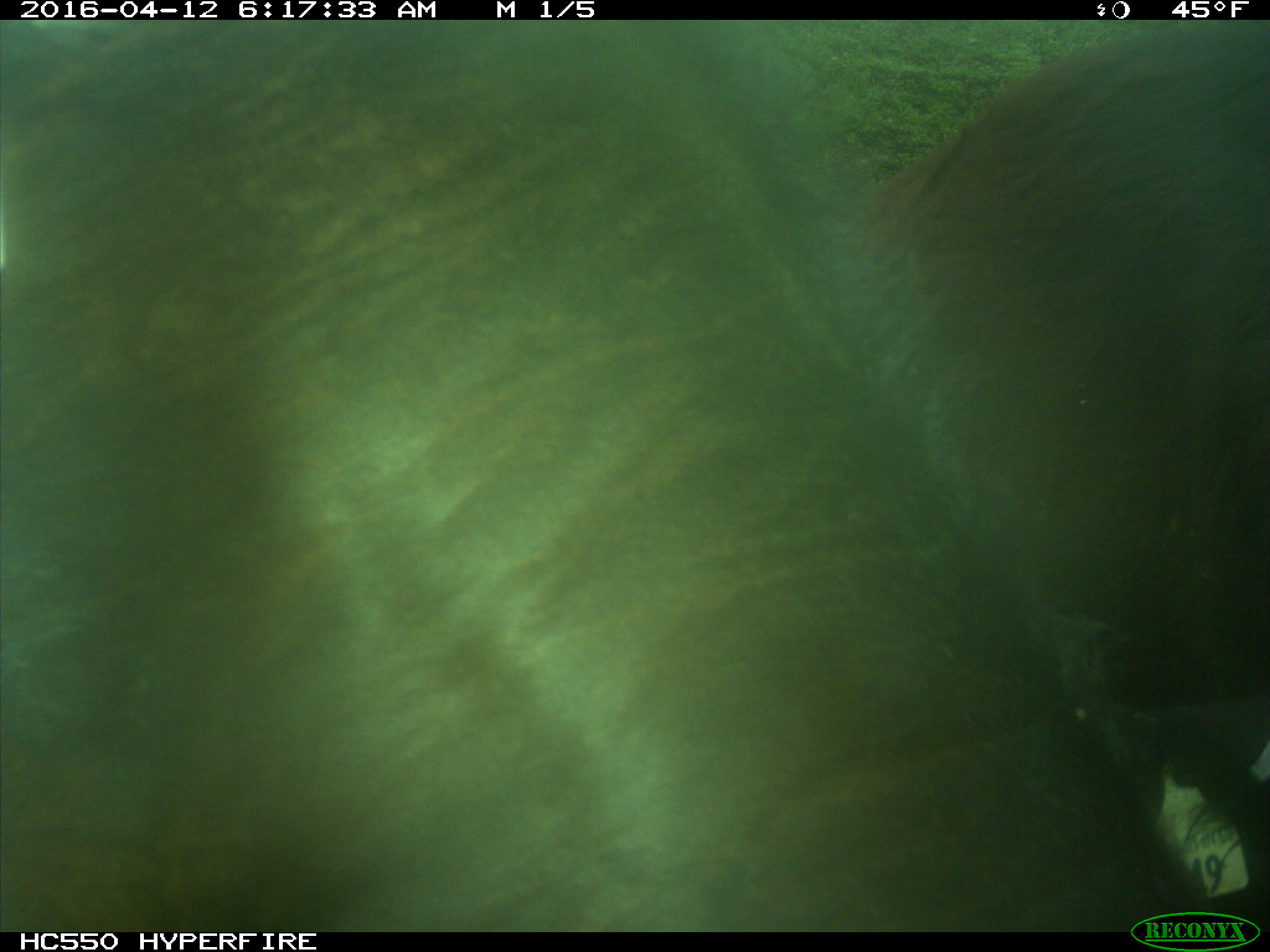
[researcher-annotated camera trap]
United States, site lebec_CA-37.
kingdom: Animalia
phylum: Chordata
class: Mammalia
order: Artiodactyla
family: Bovidae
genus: Bos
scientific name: Bos taurus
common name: domestic cow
Bos taurus (domestic cow).